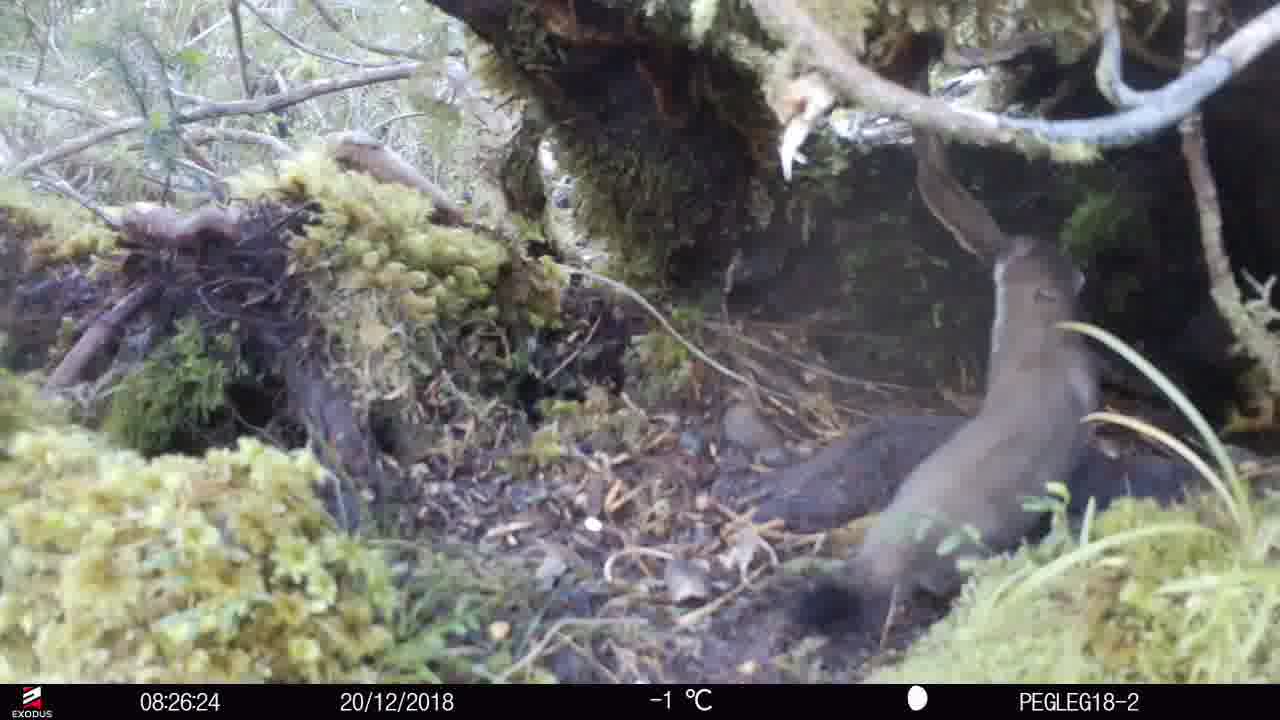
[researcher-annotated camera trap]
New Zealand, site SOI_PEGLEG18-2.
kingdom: Animalia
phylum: Chordata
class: Mammalia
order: Carnivora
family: Mustelidae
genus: Mustela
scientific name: Mustela erminea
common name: stoat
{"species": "stoat (Mustela erminea)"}